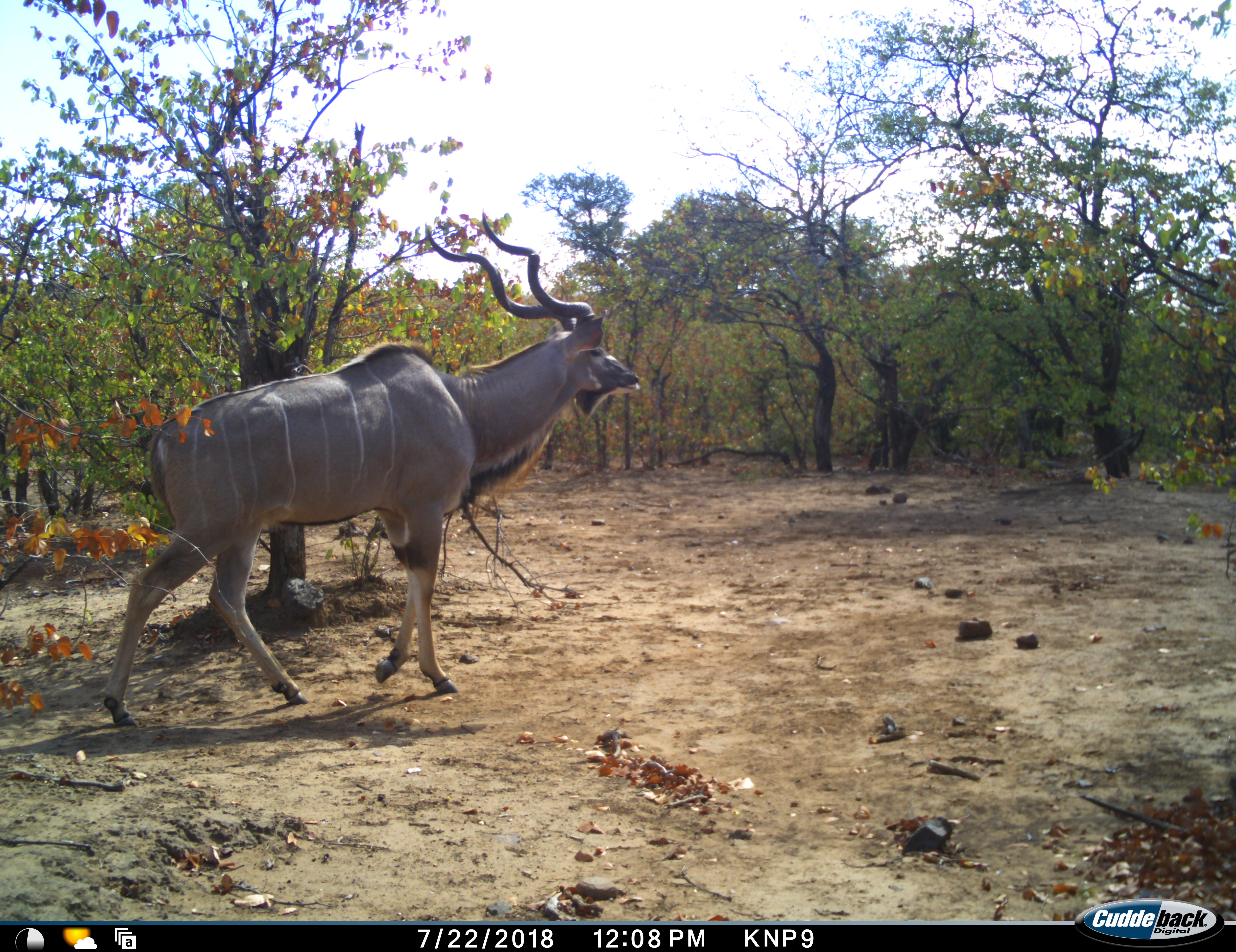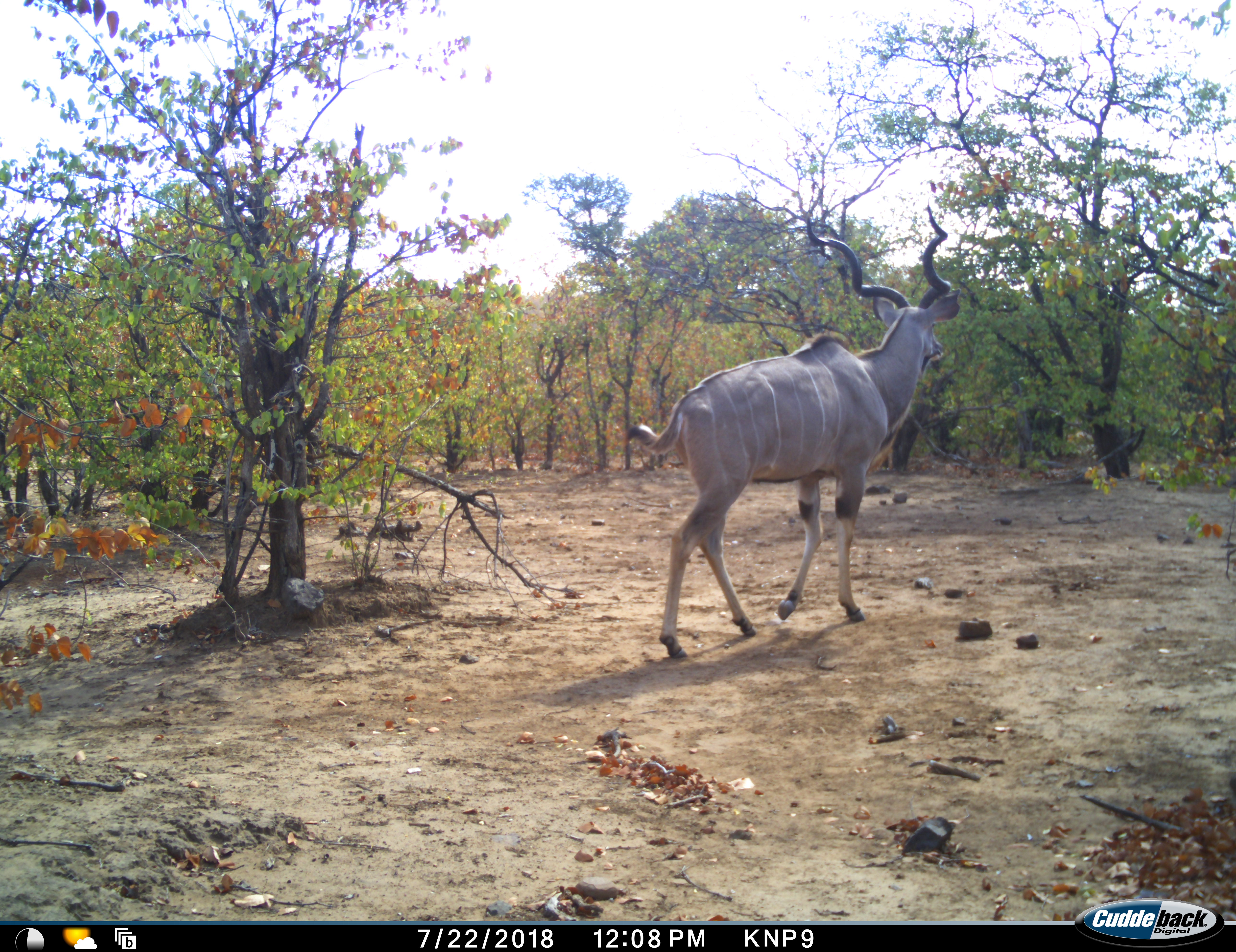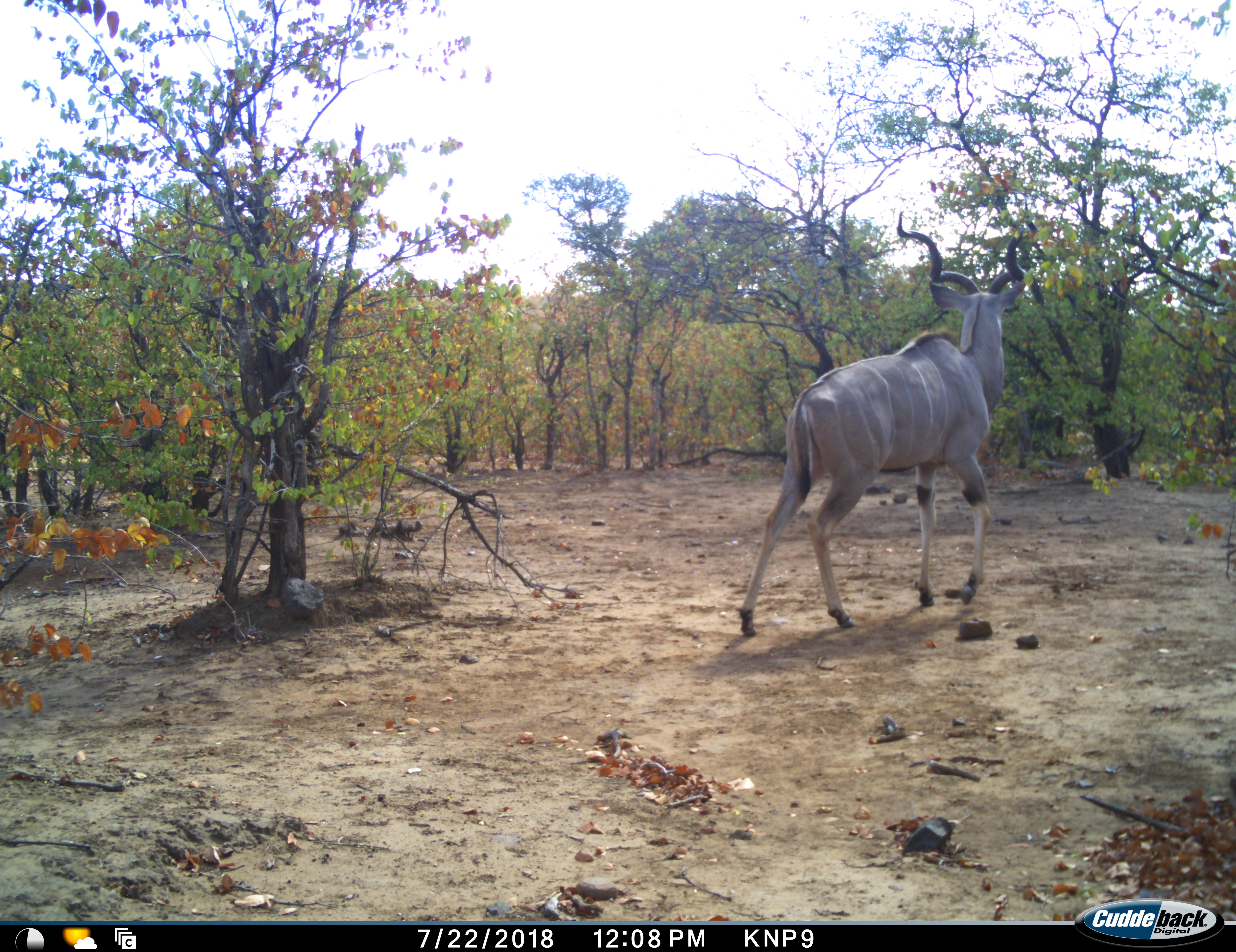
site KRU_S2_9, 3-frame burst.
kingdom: Animalia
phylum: Chordata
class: Mammalia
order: Artiodactyla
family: Bovidae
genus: Tragelaphus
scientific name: Tragelaphus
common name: kudu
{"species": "kudu (Tragelaphus)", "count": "1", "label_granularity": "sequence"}